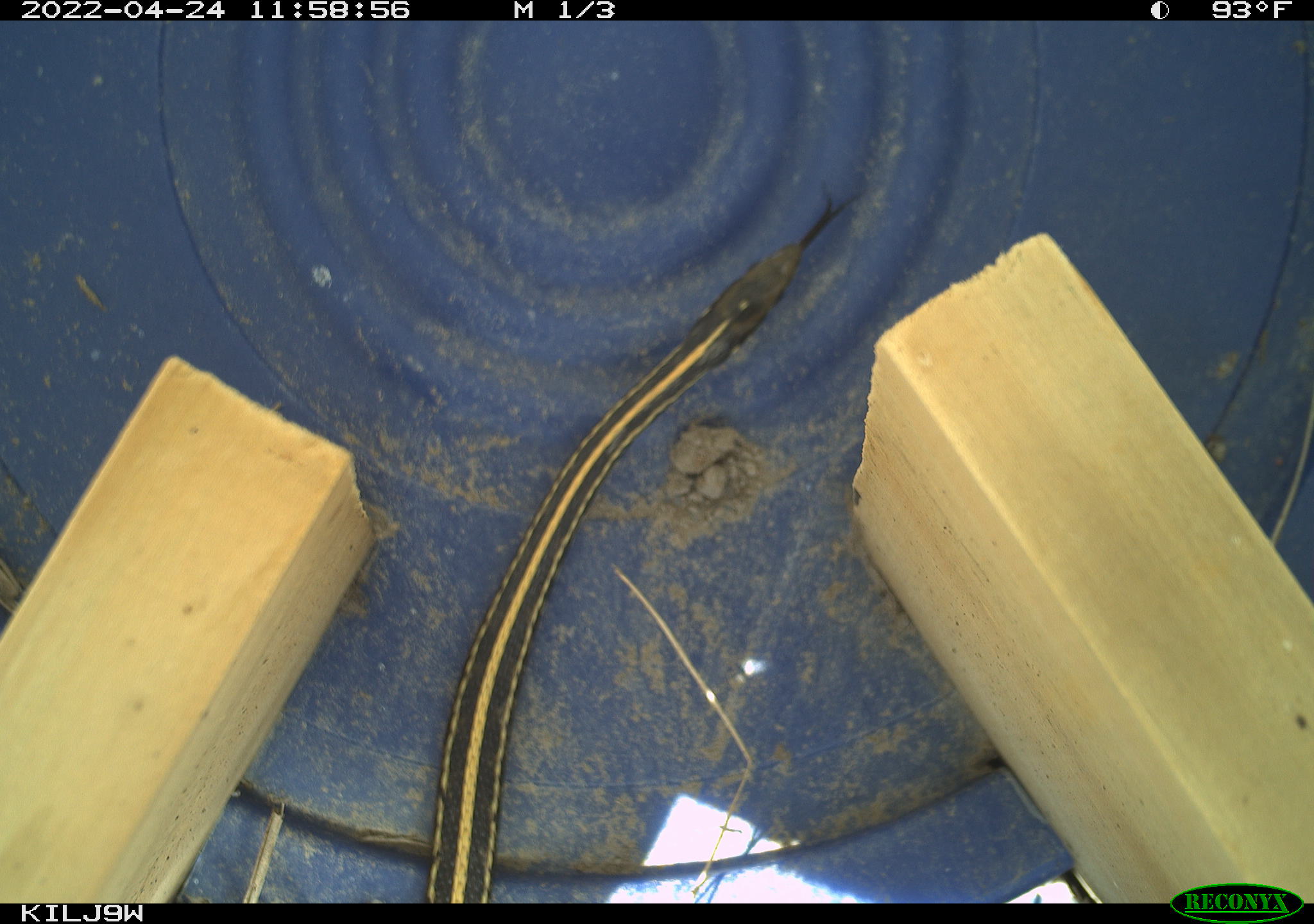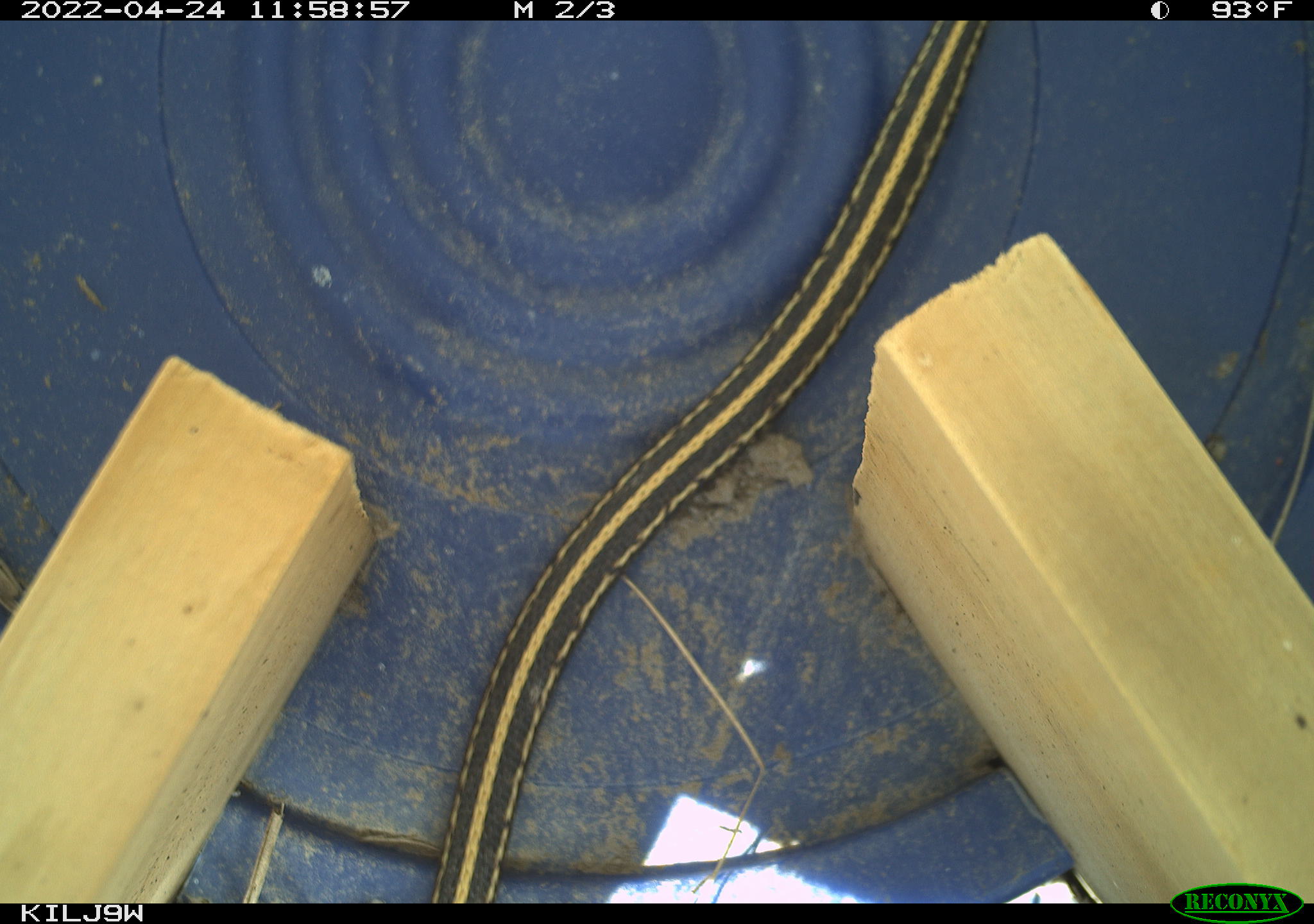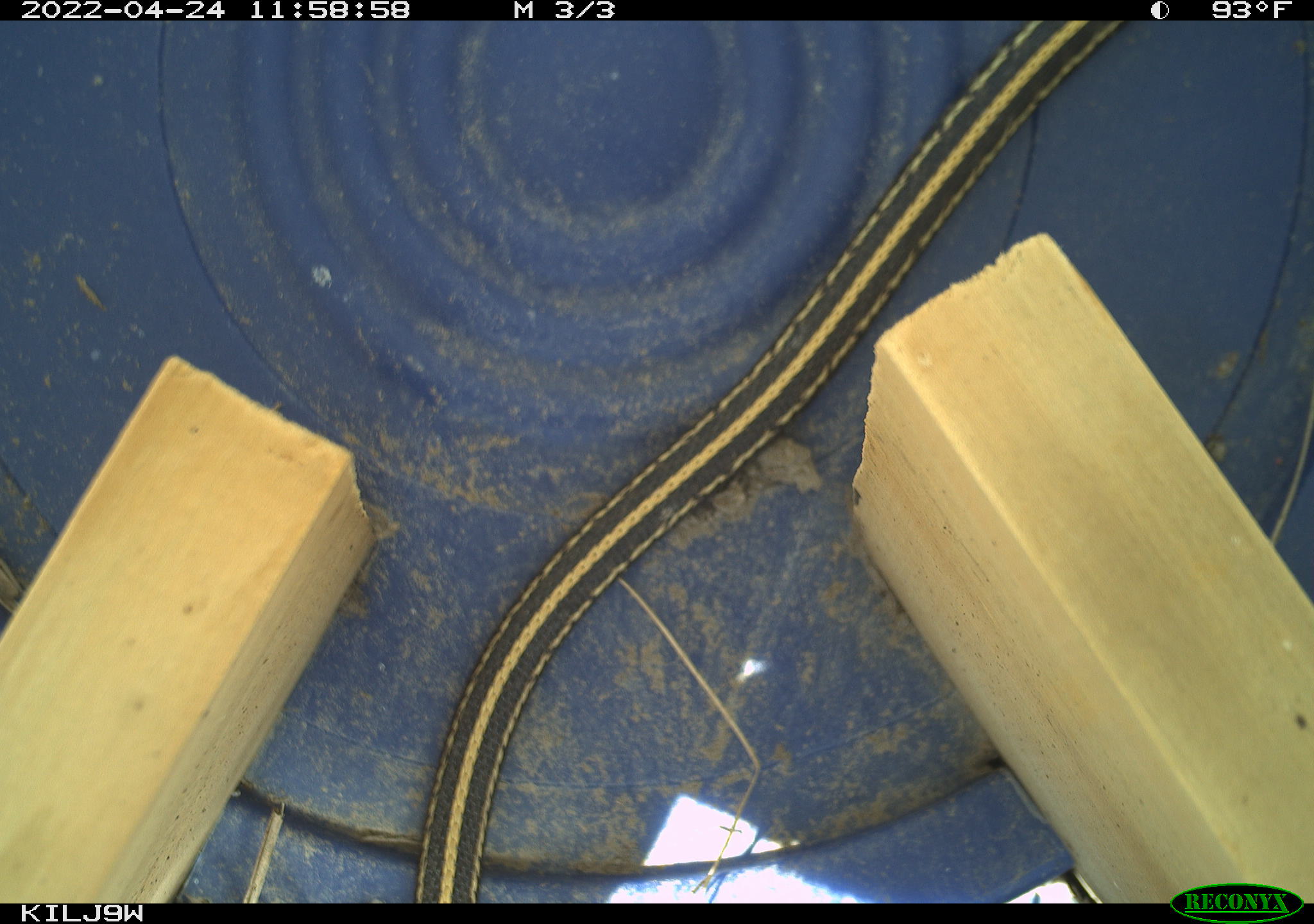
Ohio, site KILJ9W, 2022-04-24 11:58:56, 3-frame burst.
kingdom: Animalia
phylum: Chordata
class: Reptilia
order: Squamata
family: Colubridae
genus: Thamnophis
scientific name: Thamnophis sirtalis sirtalis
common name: eastern gartersnake